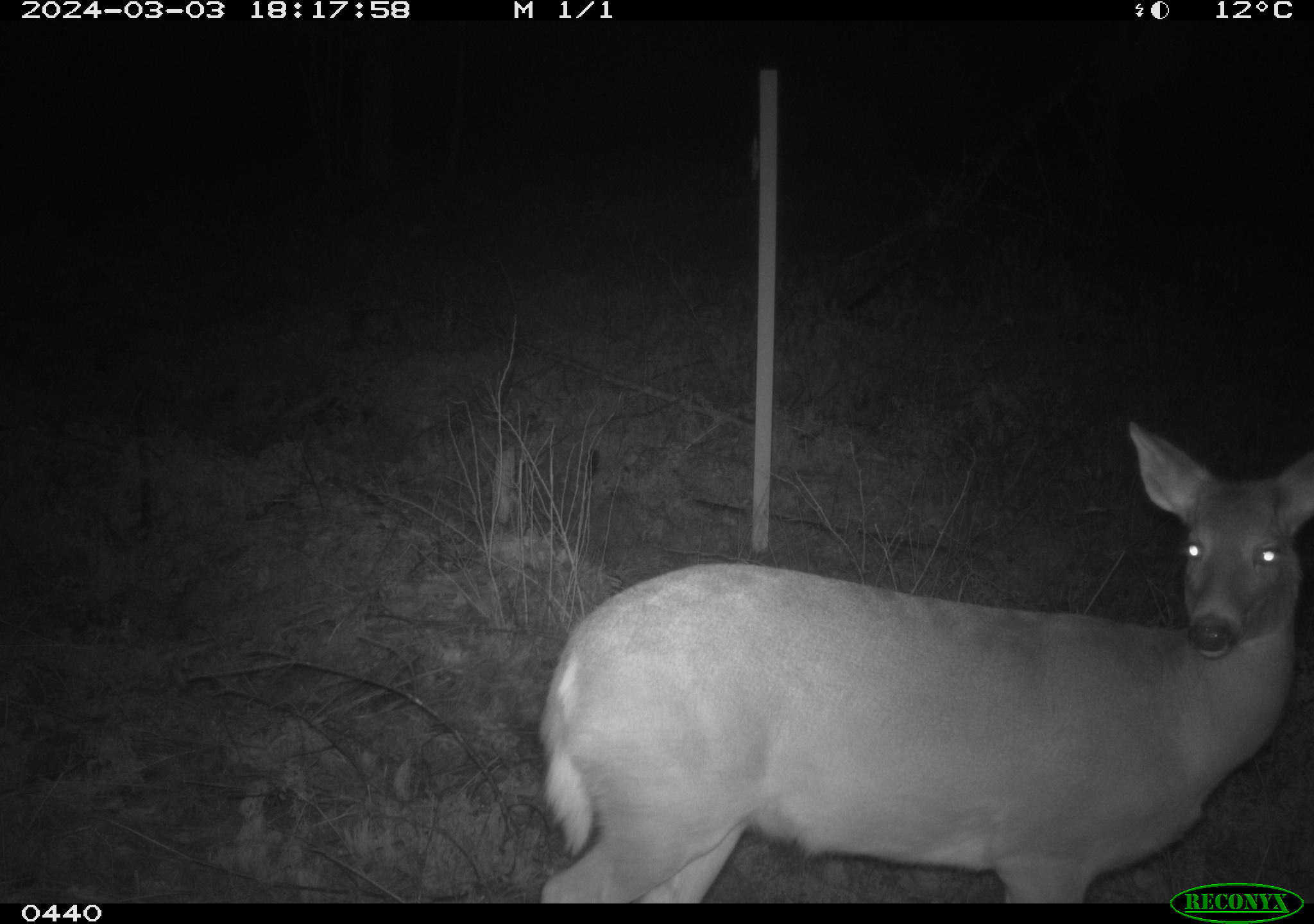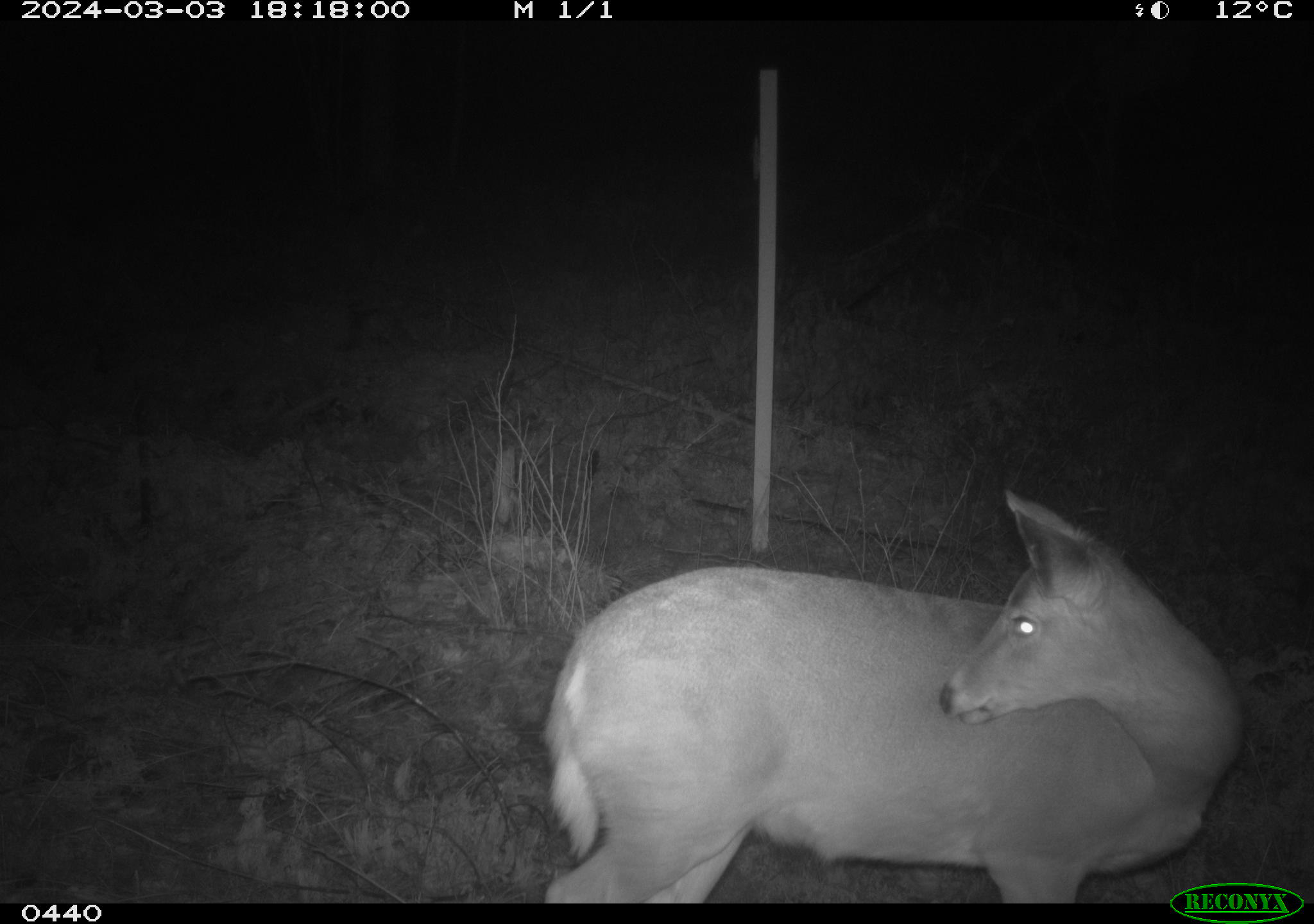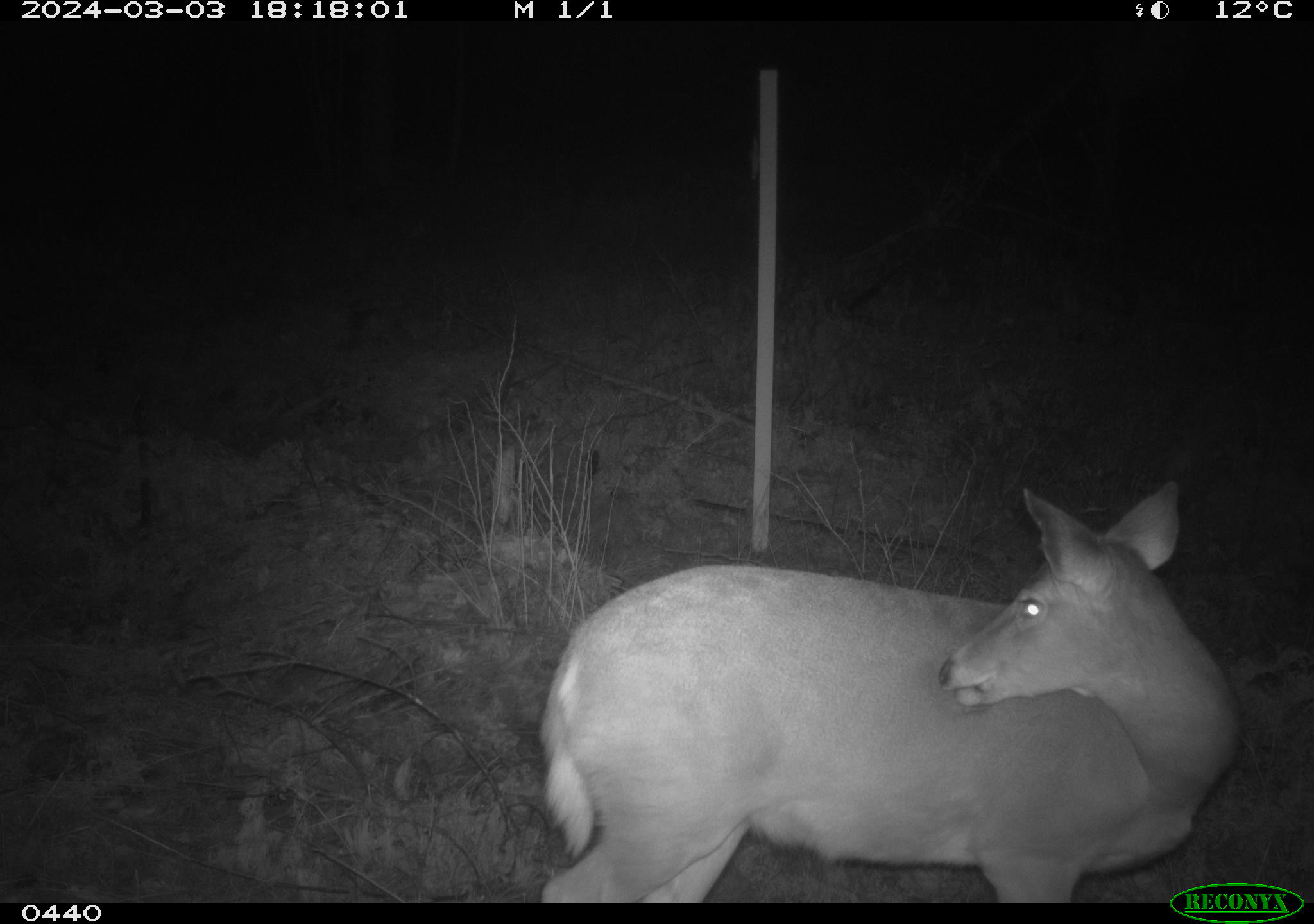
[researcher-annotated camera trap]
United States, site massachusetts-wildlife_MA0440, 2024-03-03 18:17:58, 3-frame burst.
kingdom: Animalia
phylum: Chordata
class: Mammalia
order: Artiodactyla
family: Cervidae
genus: Odocoileus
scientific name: Odocoileus virginianus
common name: white-tailed deer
White-tailed deer (Odocoileus virginianus).